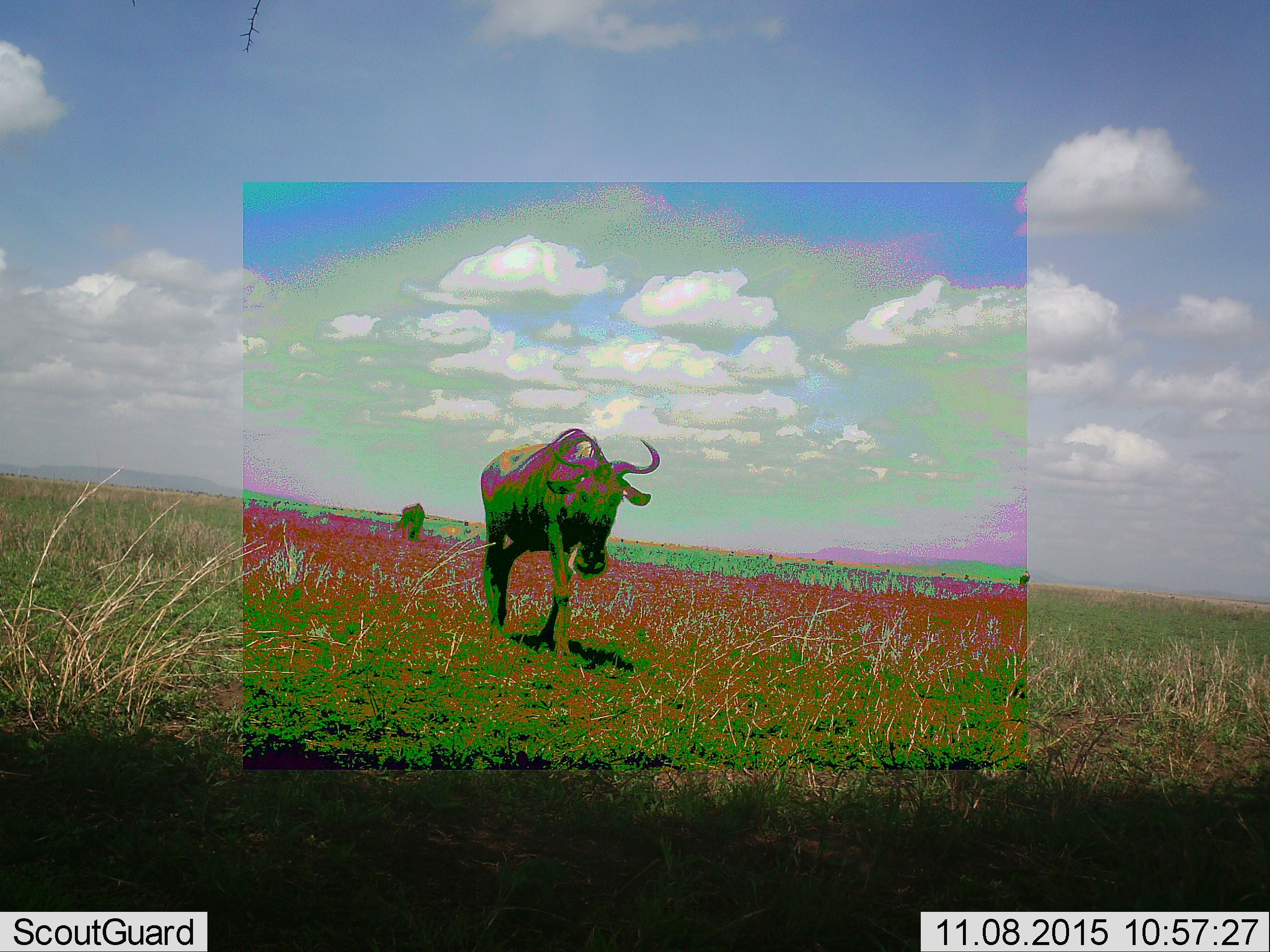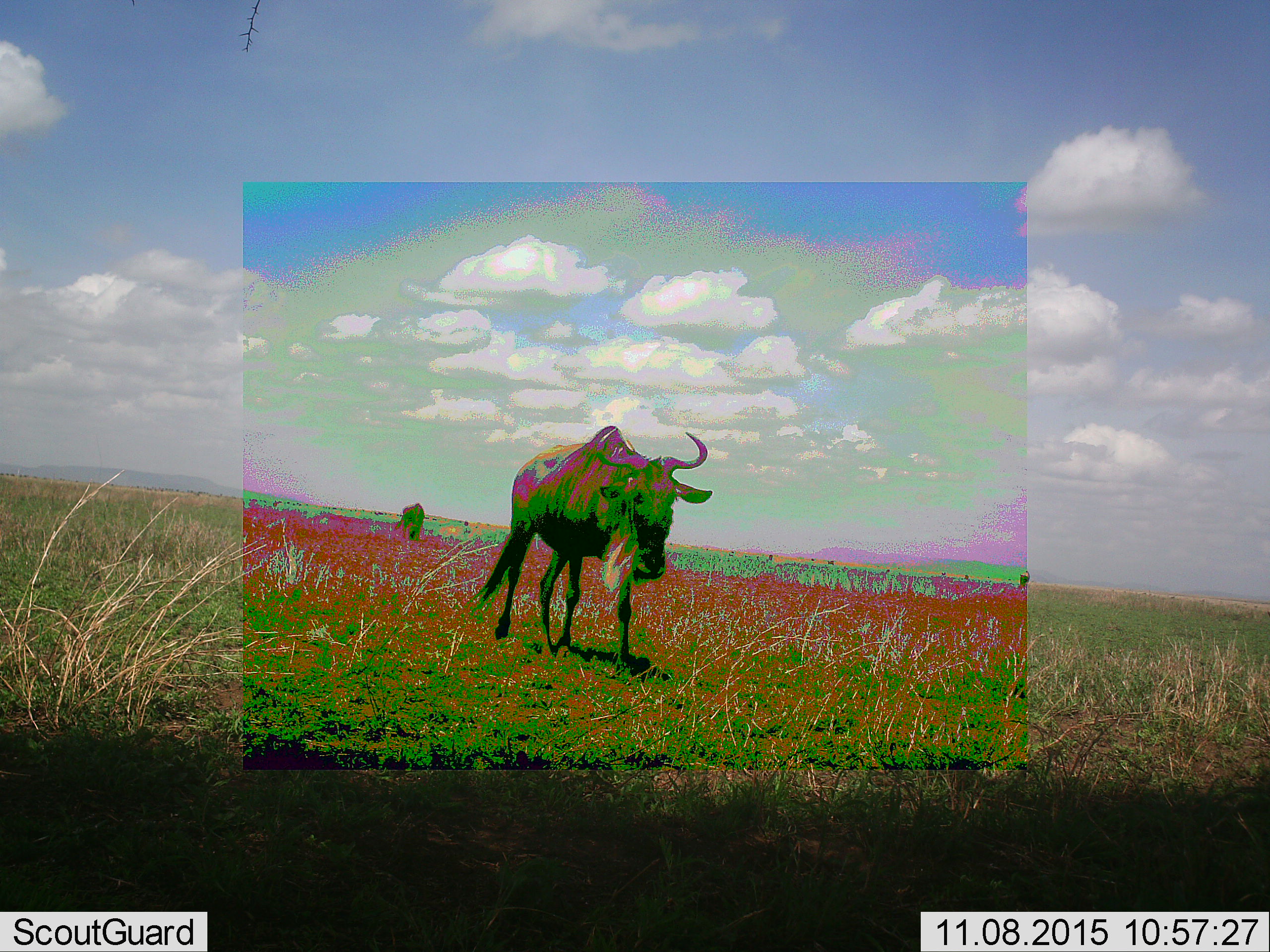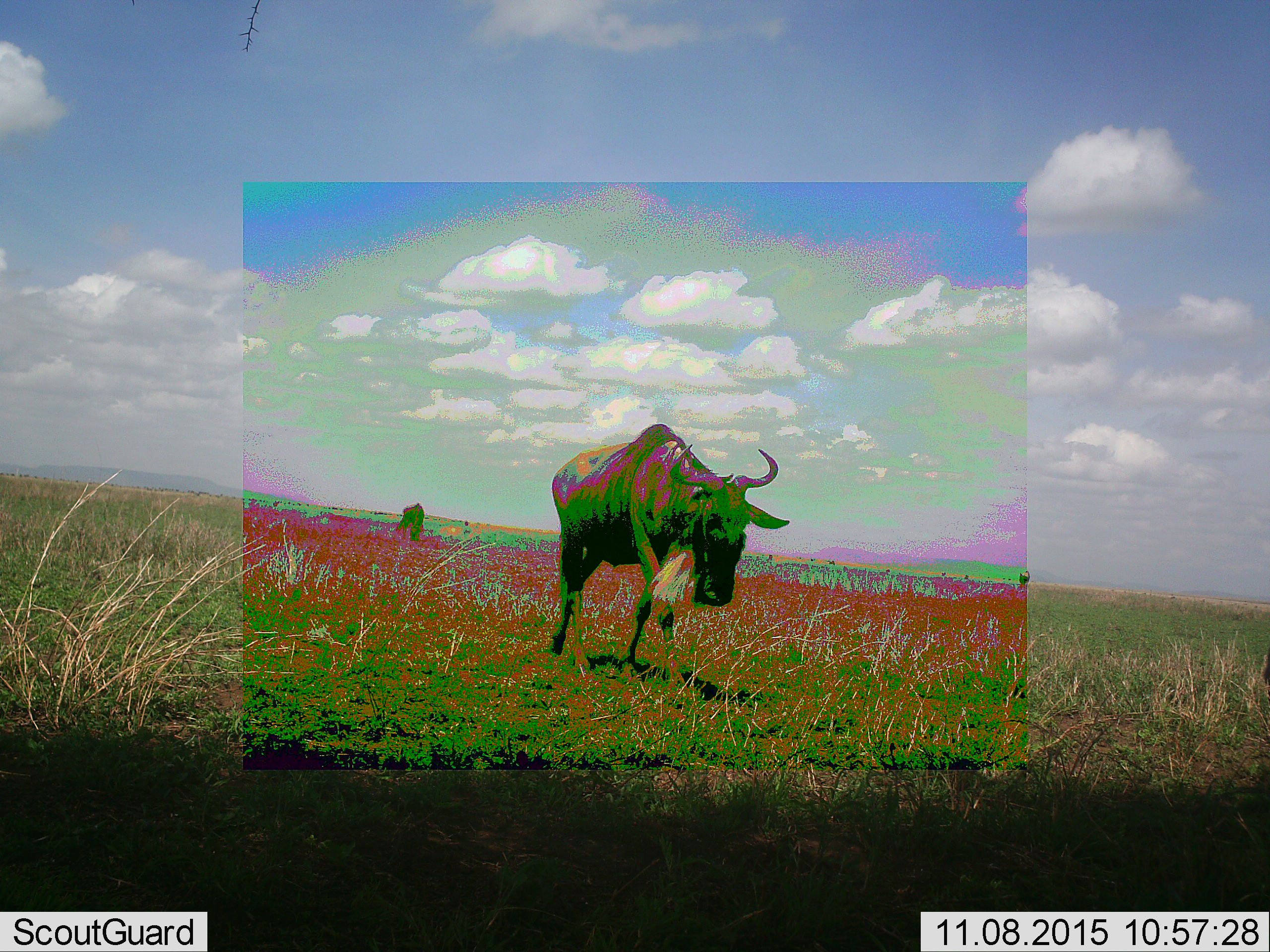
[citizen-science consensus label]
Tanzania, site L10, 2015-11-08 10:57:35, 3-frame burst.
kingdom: Animalia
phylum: Chordata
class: Mammalia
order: Artiodactyla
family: Bovidae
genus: Connochaetes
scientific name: Connochaetes taurinus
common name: blue wildebeest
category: wildebeest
Wildebeest (blue wildebeest) (Connochaetes taurinus), count 2. Behavior (volunteer vote fractions): standing 50%, resting 12%, moving 88%, interacting 0%. Young present (vote fraction): 0%. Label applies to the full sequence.